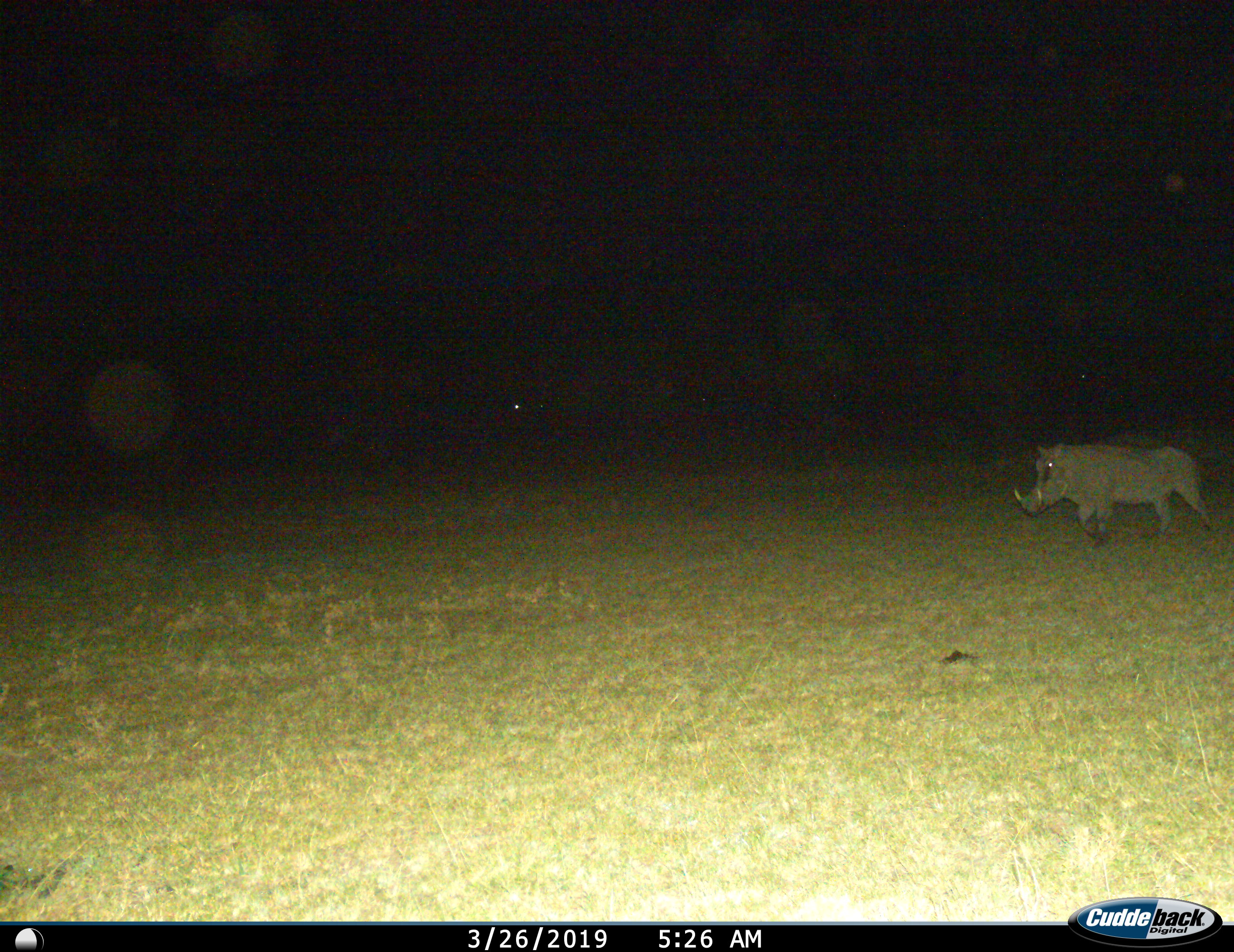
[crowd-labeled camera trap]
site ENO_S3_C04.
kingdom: Animalia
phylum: Chordata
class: Mammalia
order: Artiodactyla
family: Suidae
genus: Phacochoerus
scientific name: Phacochoerus africanus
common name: warthog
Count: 1.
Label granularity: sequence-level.